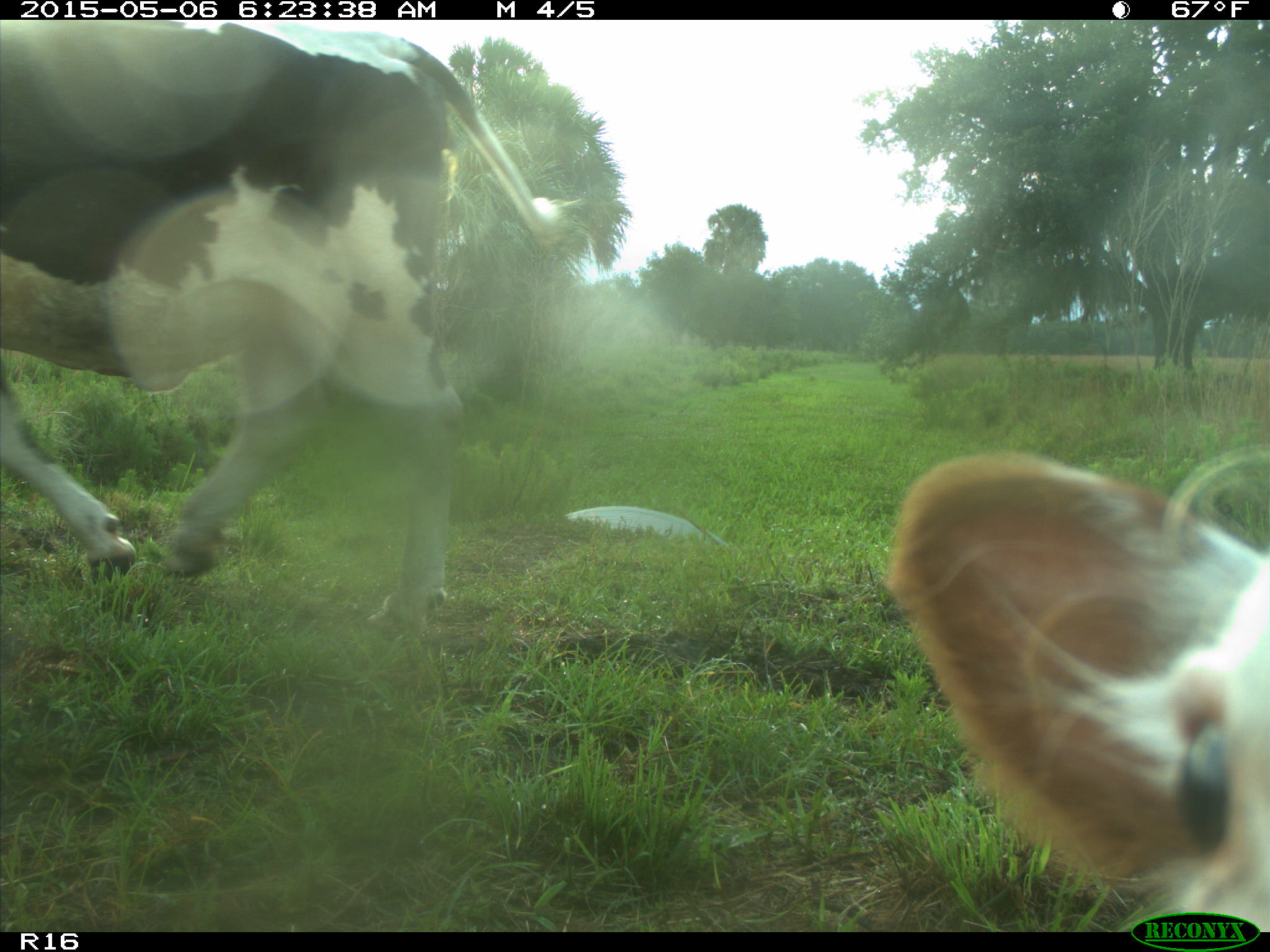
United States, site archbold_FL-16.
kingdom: Animalia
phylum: Chordata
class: Mammalia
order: Artiodactyla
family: Bovidae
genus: Bos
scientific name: Bos taurus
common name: domestic cow